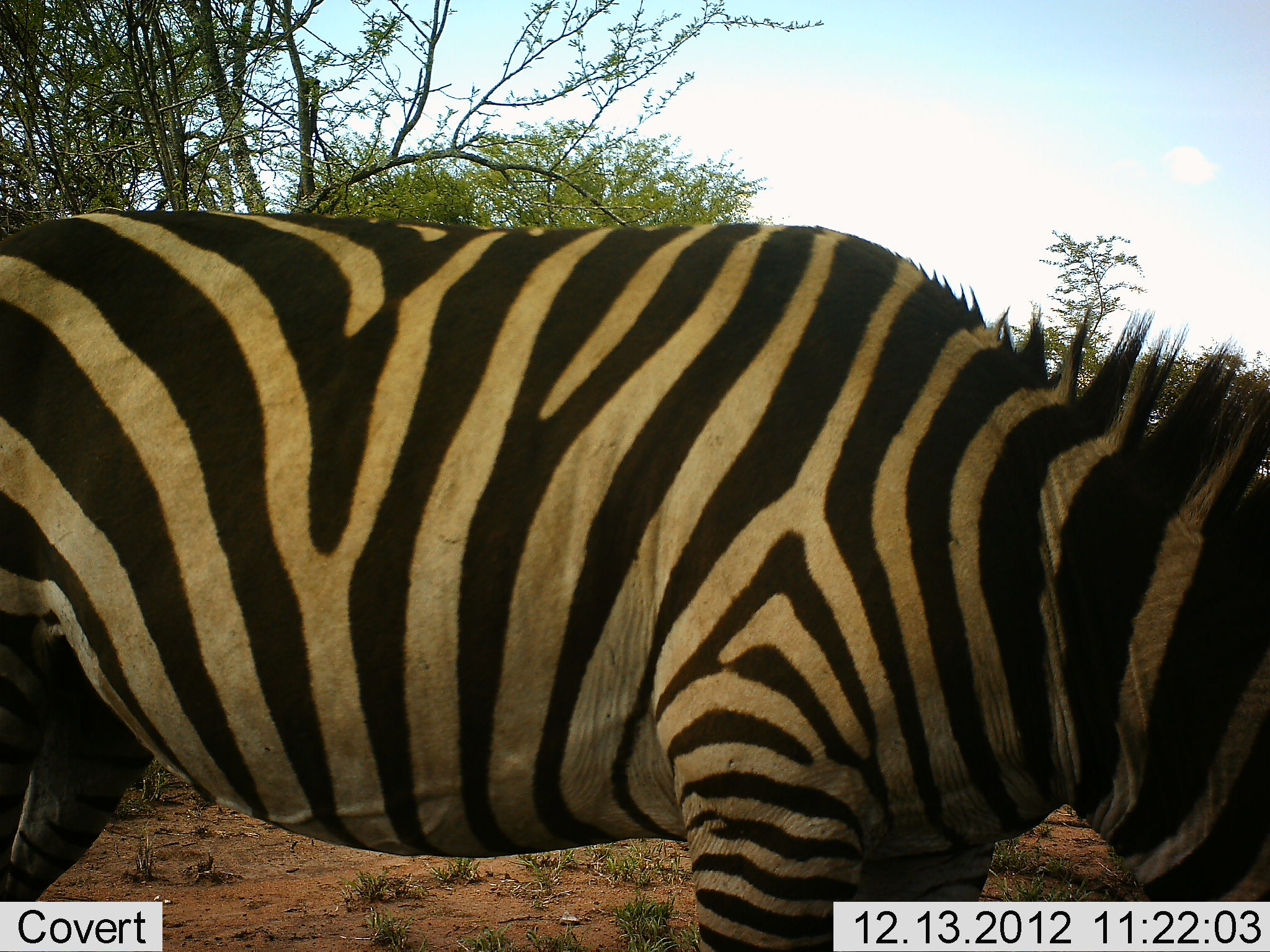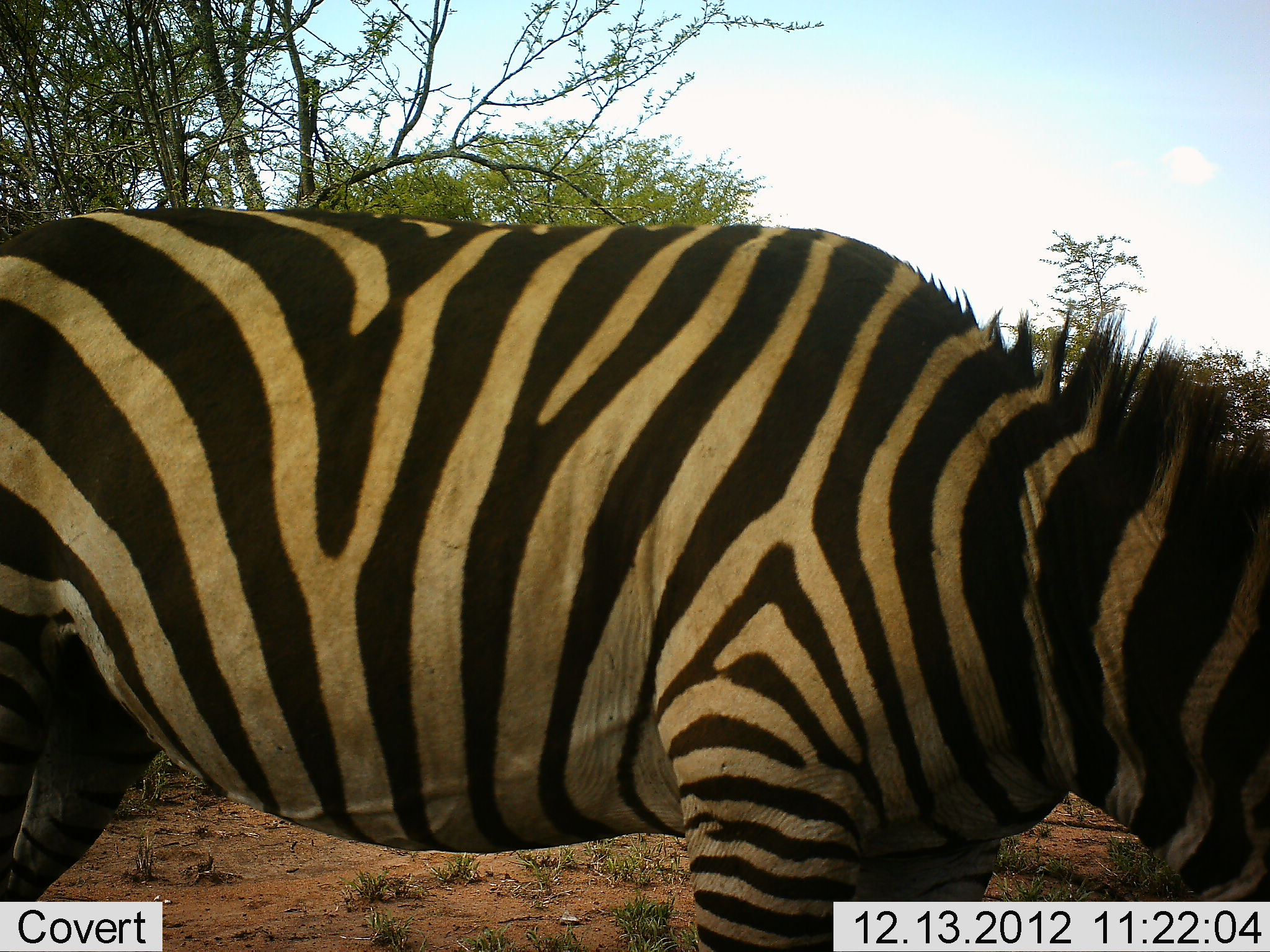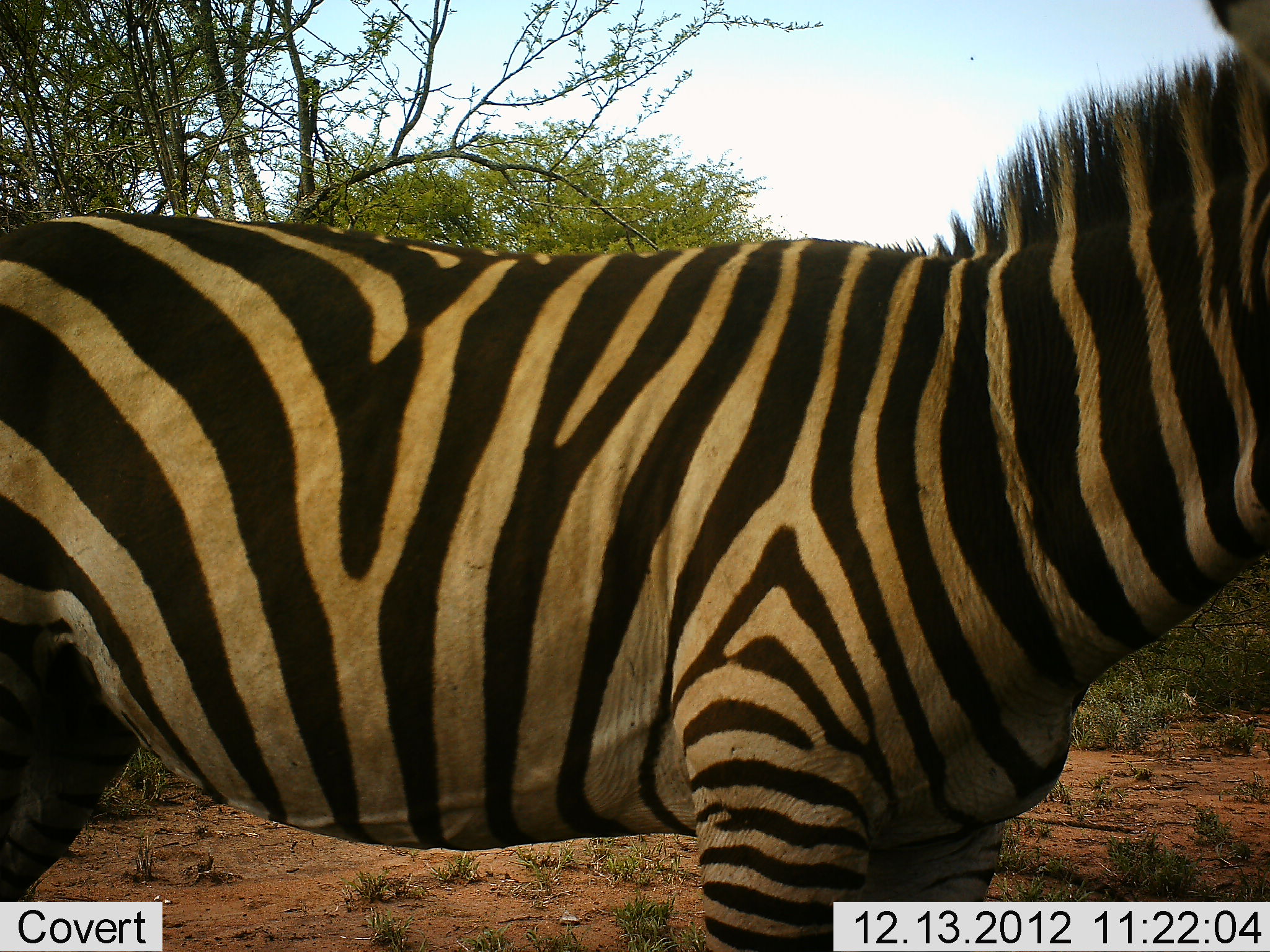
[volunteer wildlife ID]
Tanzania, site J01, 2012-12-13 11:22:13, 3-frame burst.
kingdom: Animalia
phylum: Chordata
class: Mammalia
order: Perissodactyla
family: Equidae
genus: Equus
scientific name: Equus quagga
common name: plains zebra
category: zebra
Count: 1.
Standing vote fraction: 56%.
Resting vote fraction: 0%.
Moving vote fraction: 4%.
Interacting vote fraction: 0%.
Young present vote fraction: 0%.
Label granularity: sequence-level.